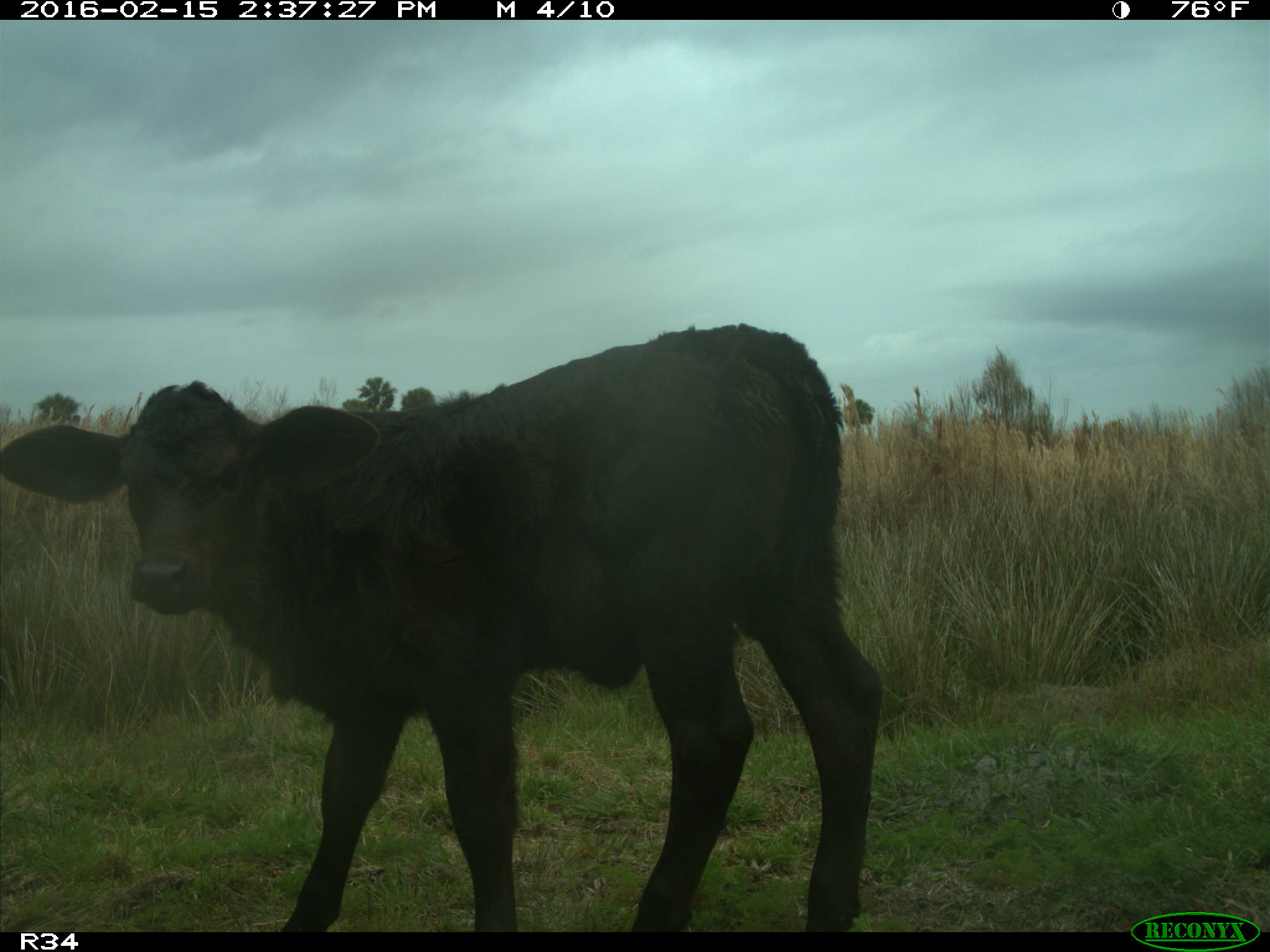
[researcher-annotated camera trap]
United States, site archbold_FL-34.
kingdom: Animalia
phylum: Chordata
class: Mammalia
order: Artiodactyla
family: Bovidae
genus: Bos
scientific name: Bos taurus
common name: domestic cow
Bos taurus (domestic cow).